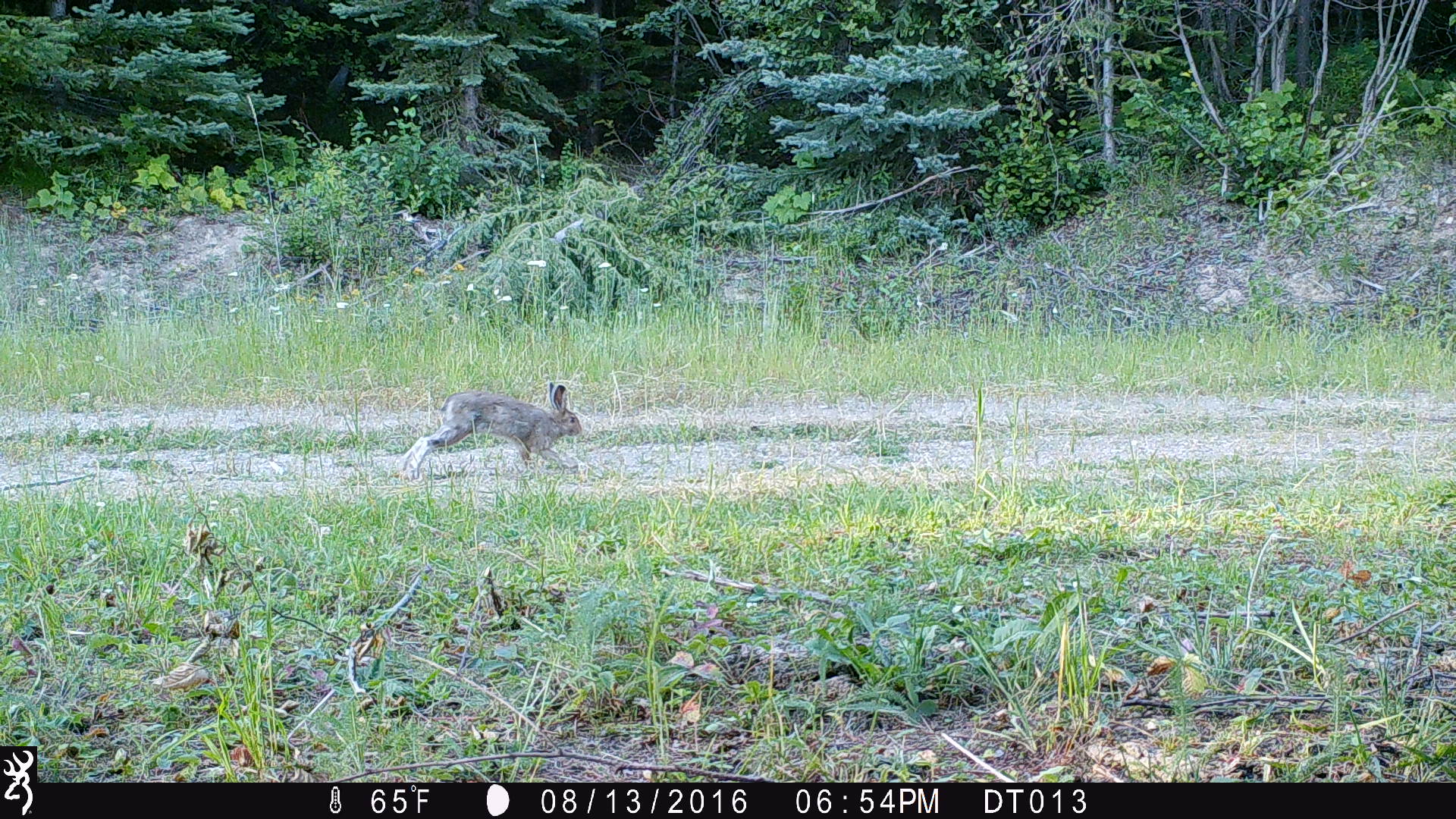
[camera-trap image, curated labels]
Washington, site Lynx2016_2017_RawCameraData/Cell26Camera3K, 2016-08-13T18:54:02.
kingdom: Animalia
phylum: Chordata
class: Mammalia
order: Lagomorpha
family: Leporidae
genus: Lepus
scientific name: Lepus americanus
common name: snowshoe hare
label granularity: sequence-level